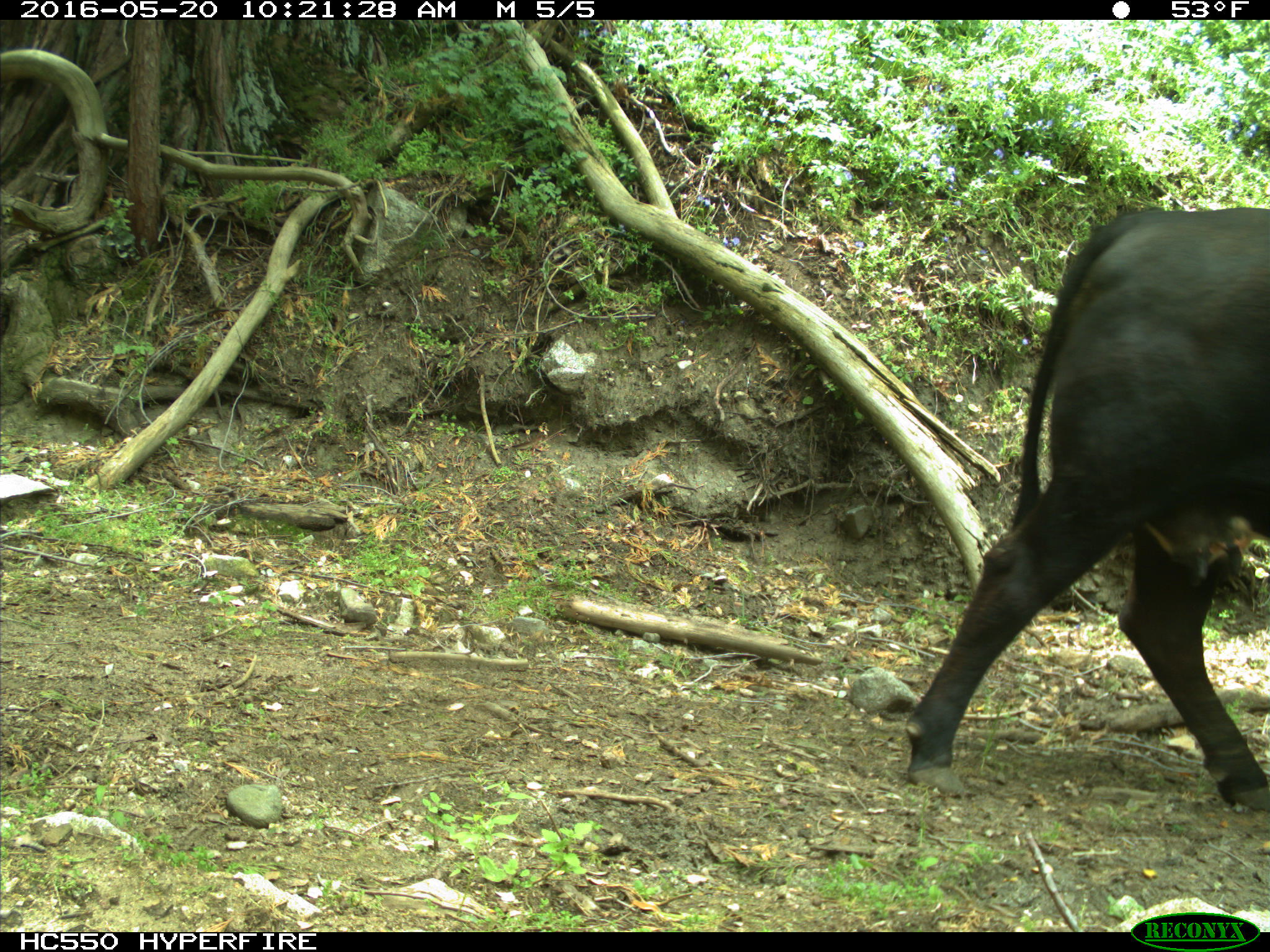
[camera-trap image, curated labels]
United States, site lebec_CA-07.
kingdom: Animalia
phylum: Chordata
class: Mammalia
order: Artiodactyla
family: Bovidae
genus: Bos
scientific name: Bos taurus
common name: domestic cow